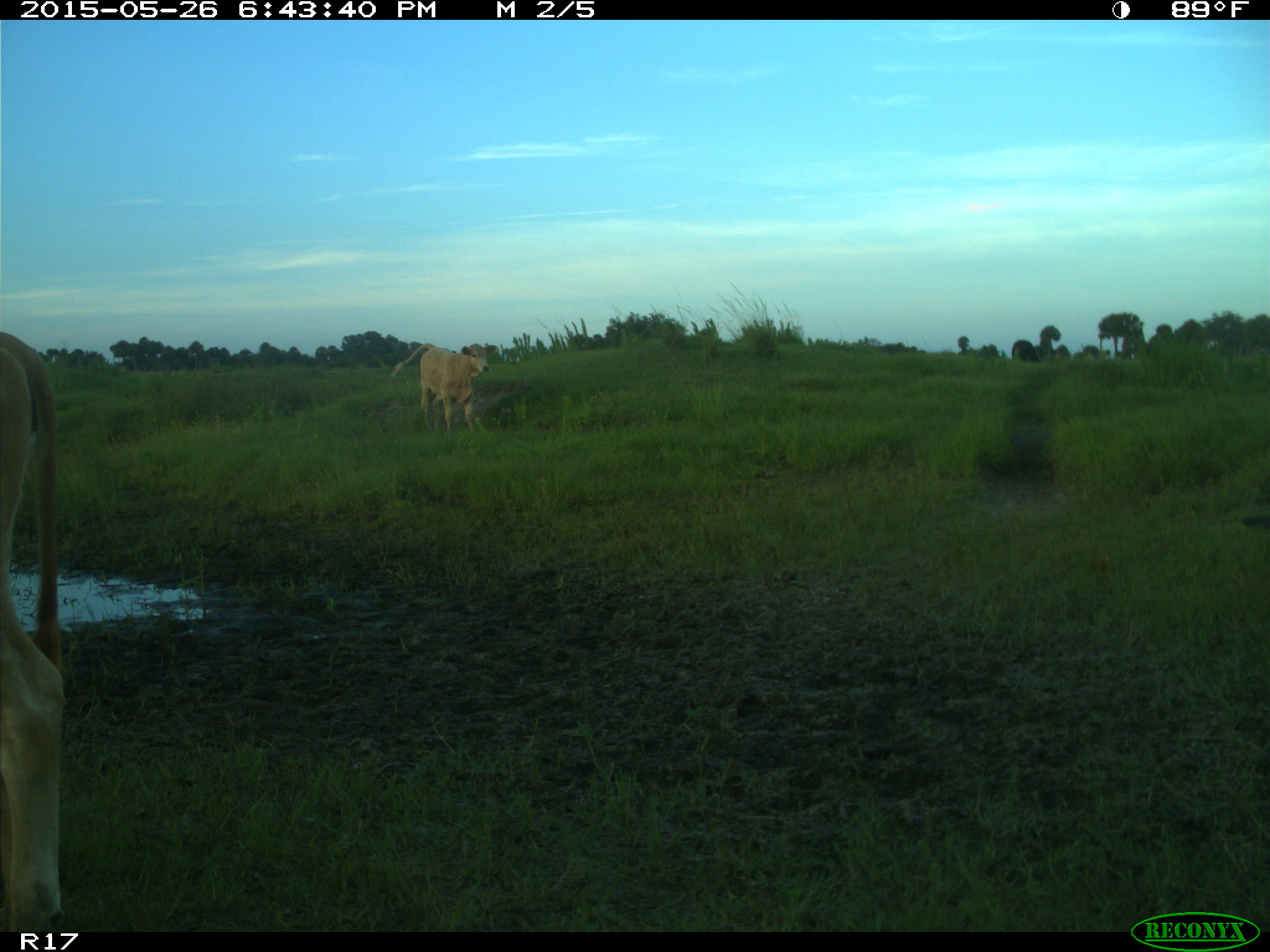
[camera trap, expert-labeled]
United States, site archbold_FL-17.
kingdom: Animalia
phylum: Chordata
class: Mammalia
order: Artiodactyla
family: Bovidae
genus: Bos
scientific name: Bos taurus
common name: domestic cow